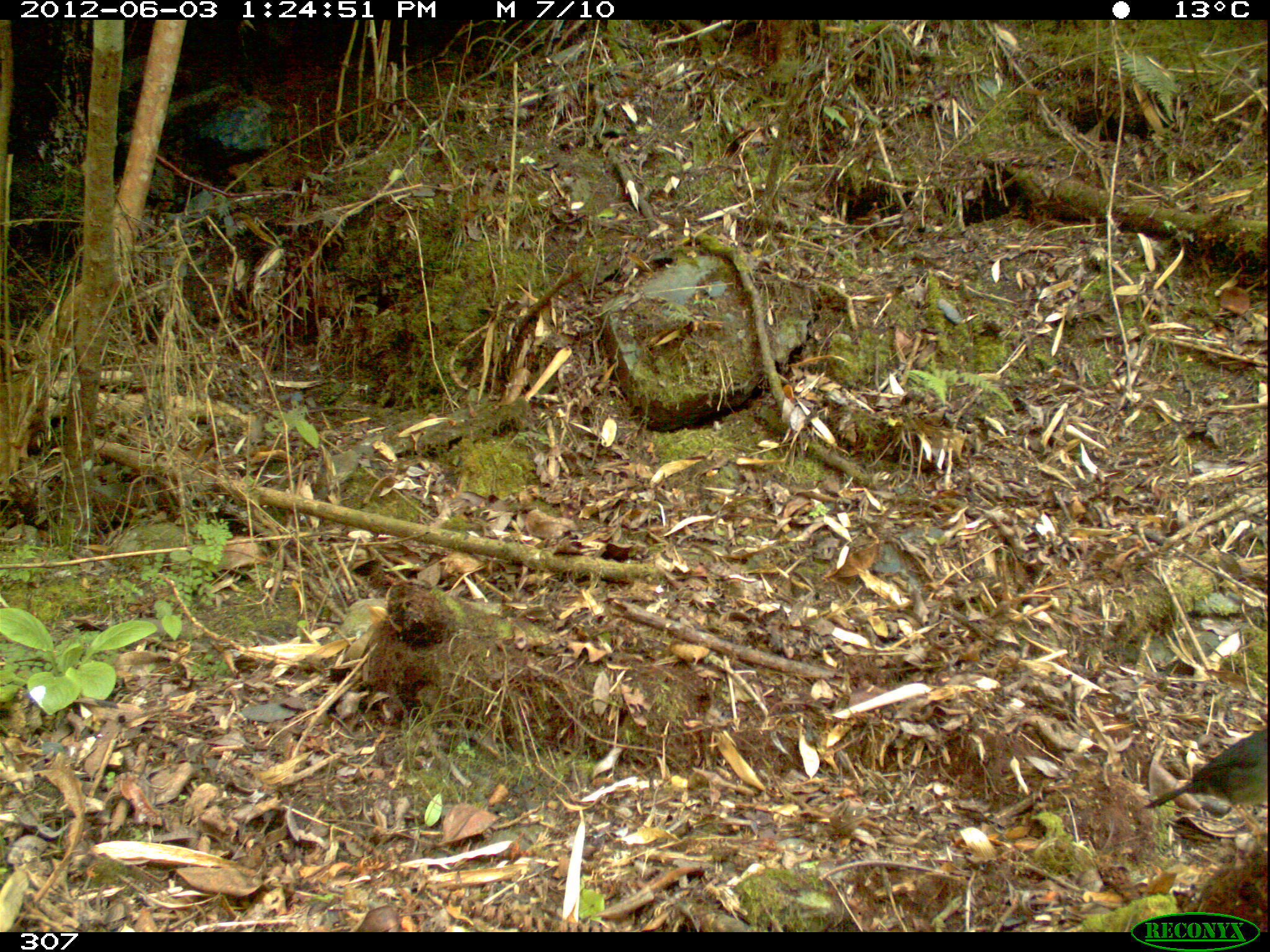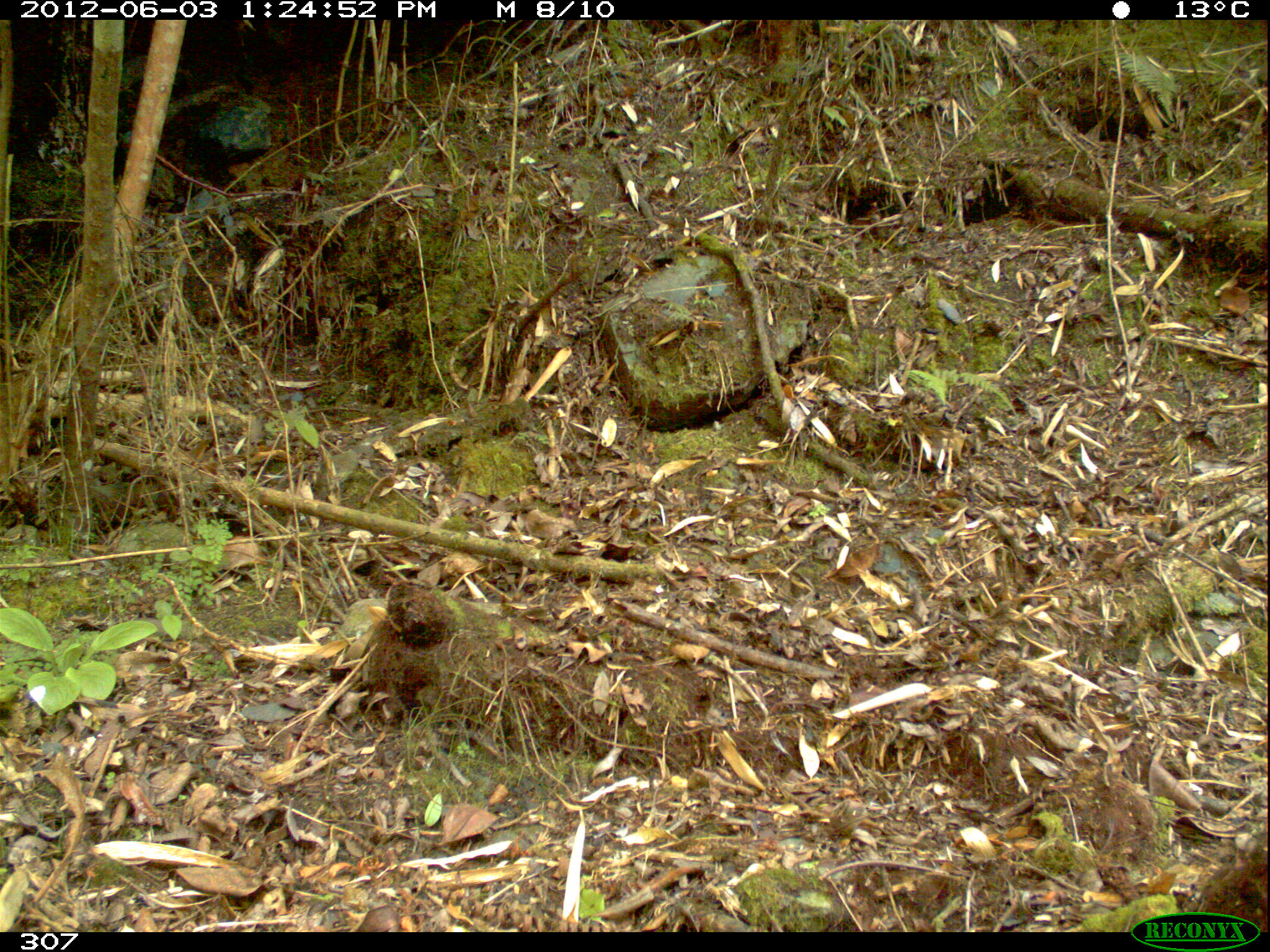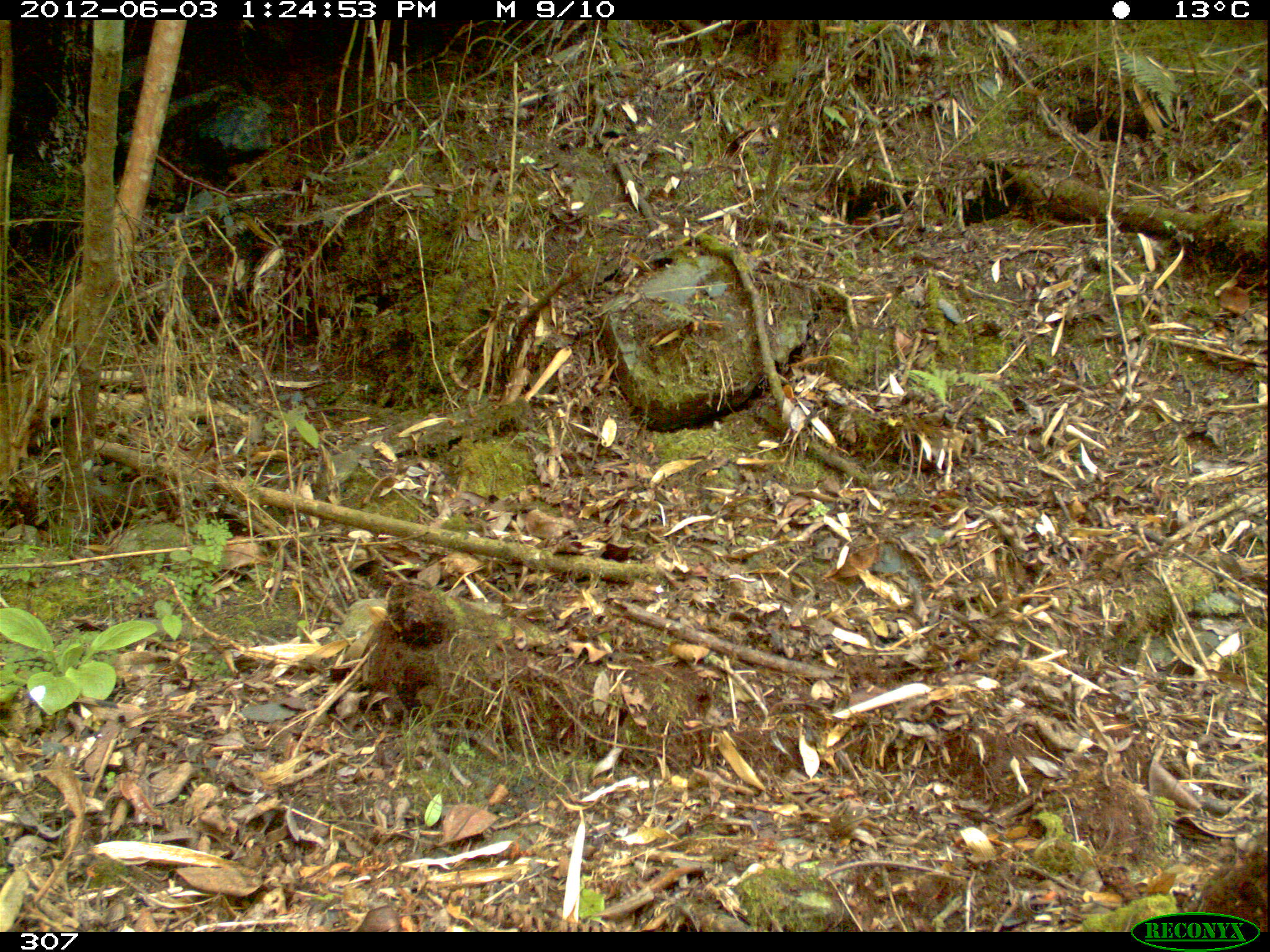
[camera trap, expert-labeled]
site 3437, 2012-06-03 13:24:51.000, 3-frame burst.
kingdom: Animalia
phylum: Chordata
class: Aves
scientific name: Aves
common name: bird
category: unknown bird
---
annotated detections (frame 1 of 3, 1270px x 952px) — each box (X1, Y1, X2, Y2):
unknown bird: (1141, 721, 1270, 848)